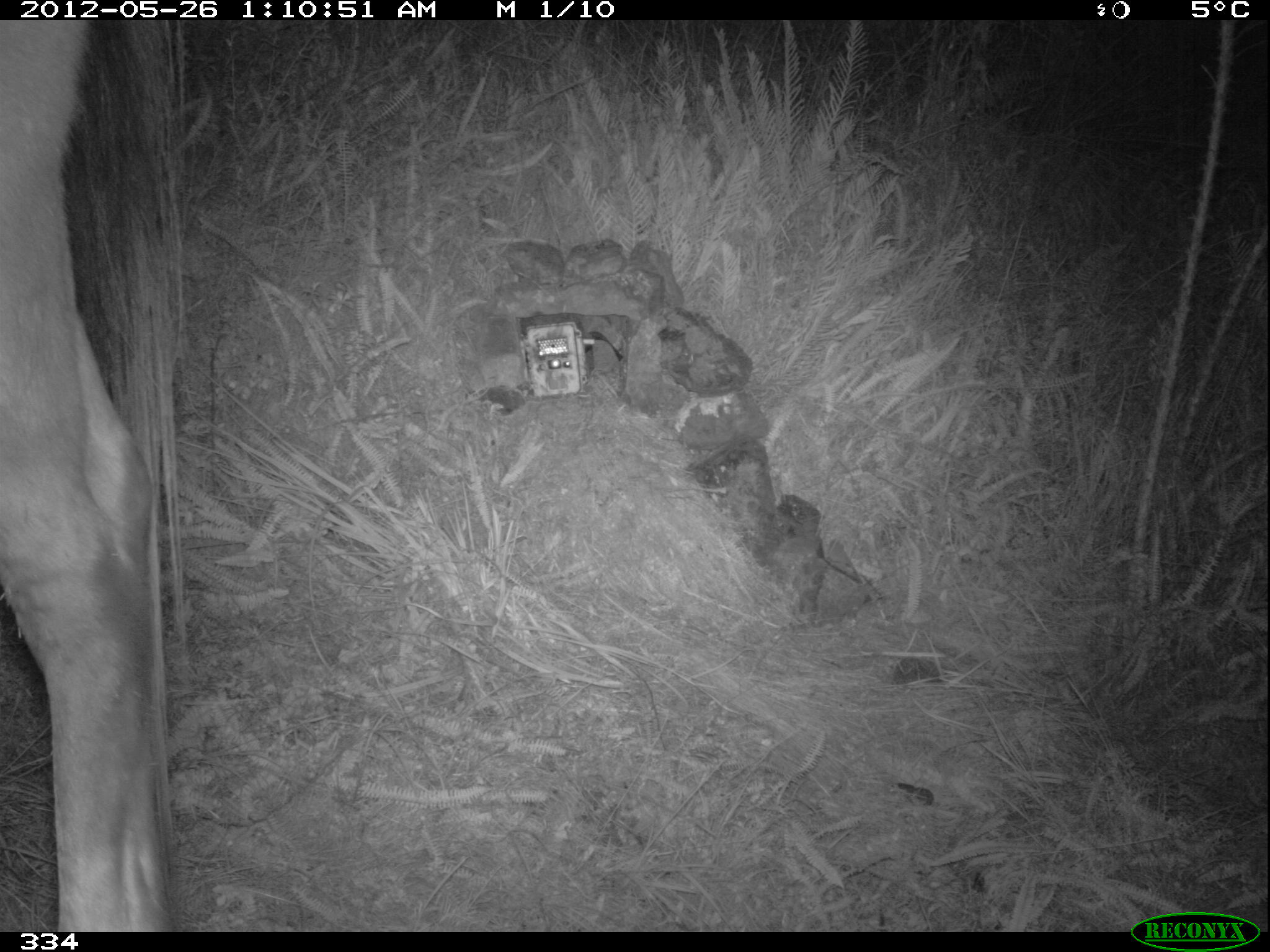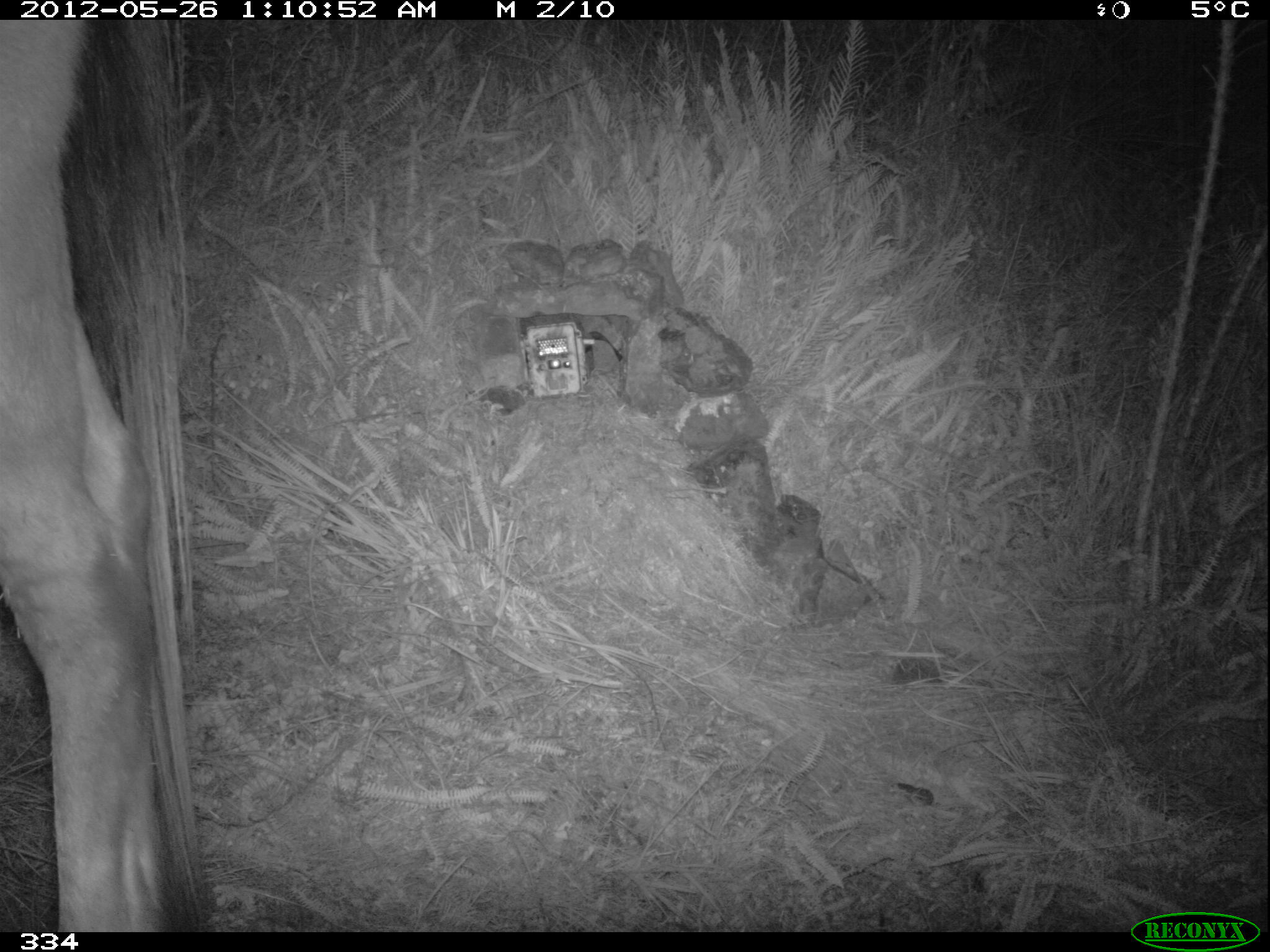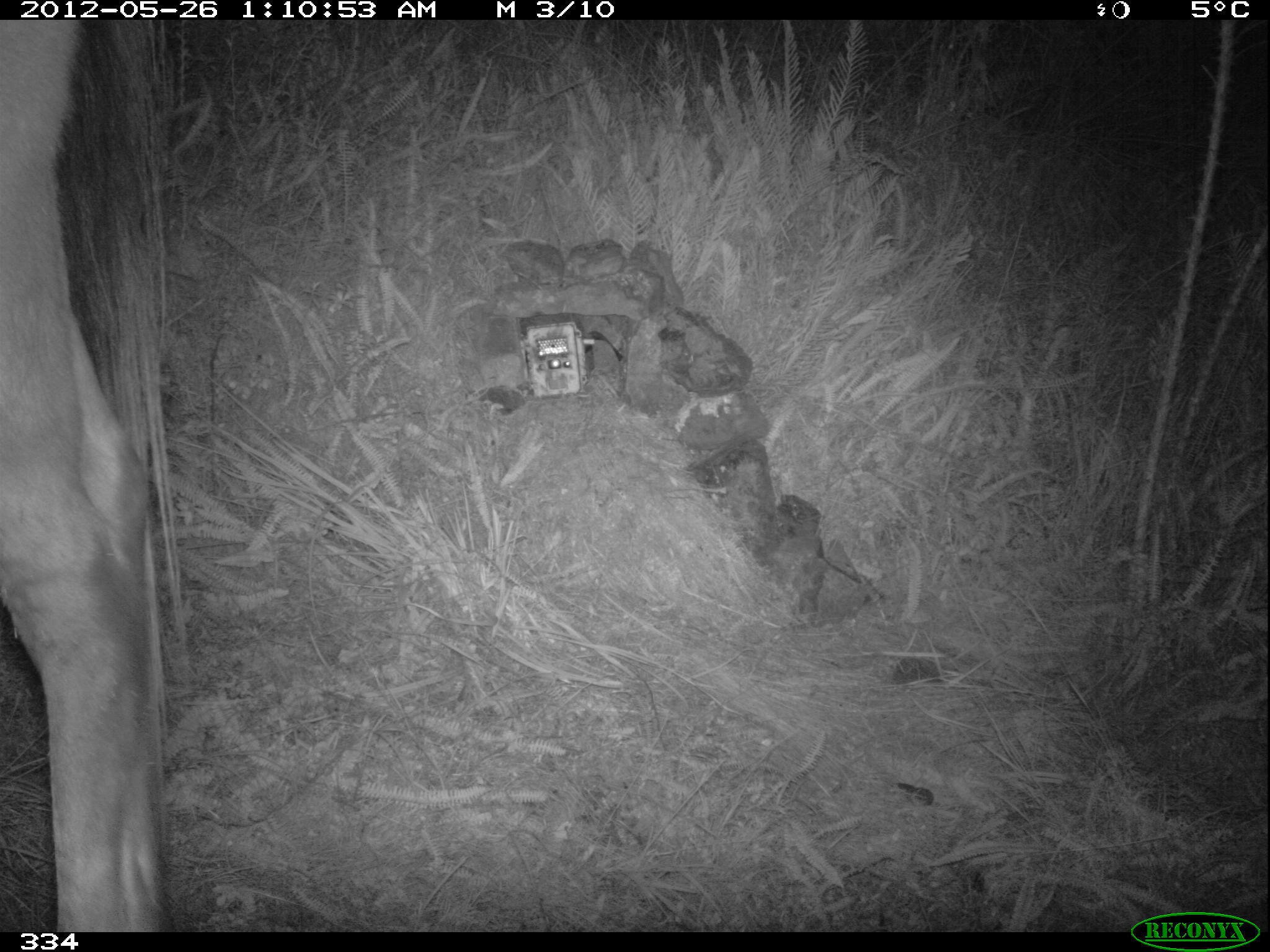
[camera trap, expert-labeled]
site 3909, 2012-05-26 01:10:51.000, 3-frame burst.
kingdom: Animalia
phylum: Chordata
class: Mammalia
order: Perissodactyla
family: Equidae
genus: Equus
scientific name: Equus caballus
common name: domestic horse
Equus caballus (domestic horse).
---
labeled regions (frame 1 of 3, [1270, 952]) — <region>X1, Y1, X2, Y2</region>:
equus caballus: <region>0, 21, 190, 932</region>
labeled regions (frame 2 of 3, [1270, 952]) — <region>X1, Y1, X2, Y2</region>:
equus caballus: <region>0, 20, 206, 933</region>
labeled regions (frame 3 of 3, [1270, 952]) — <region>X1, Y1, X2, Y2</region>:
equus caballus: <region>0, 23, 187, 932</region>